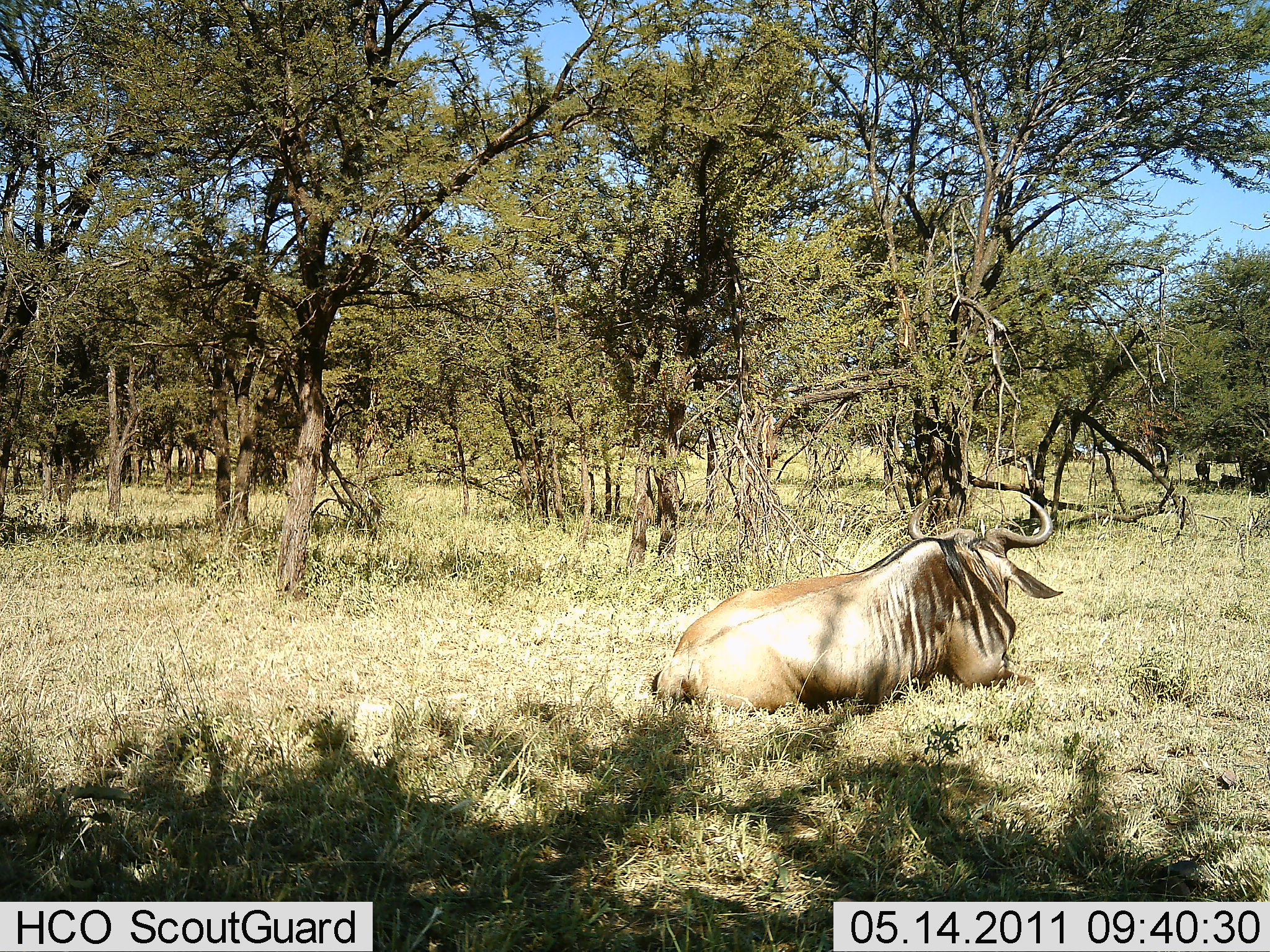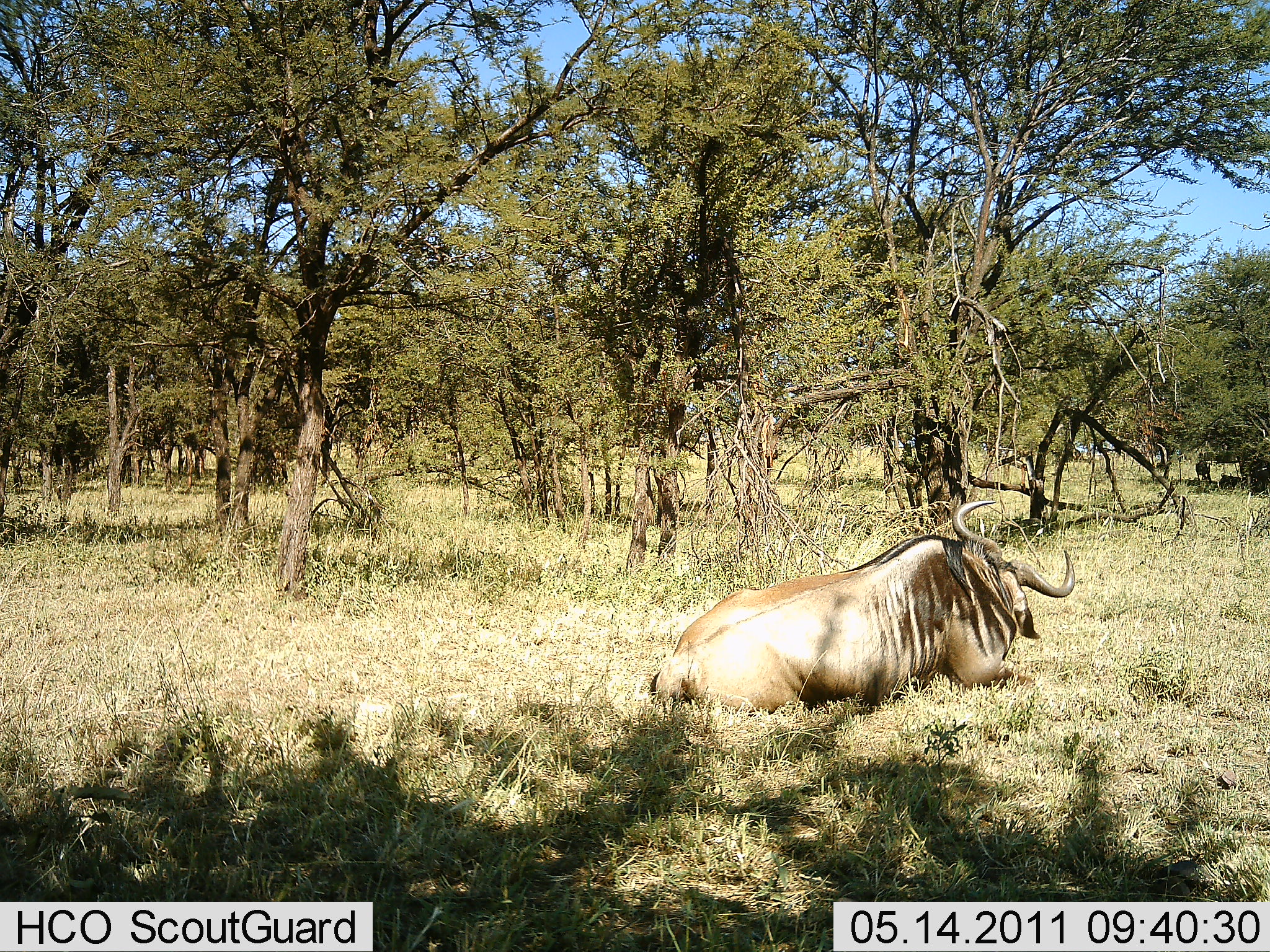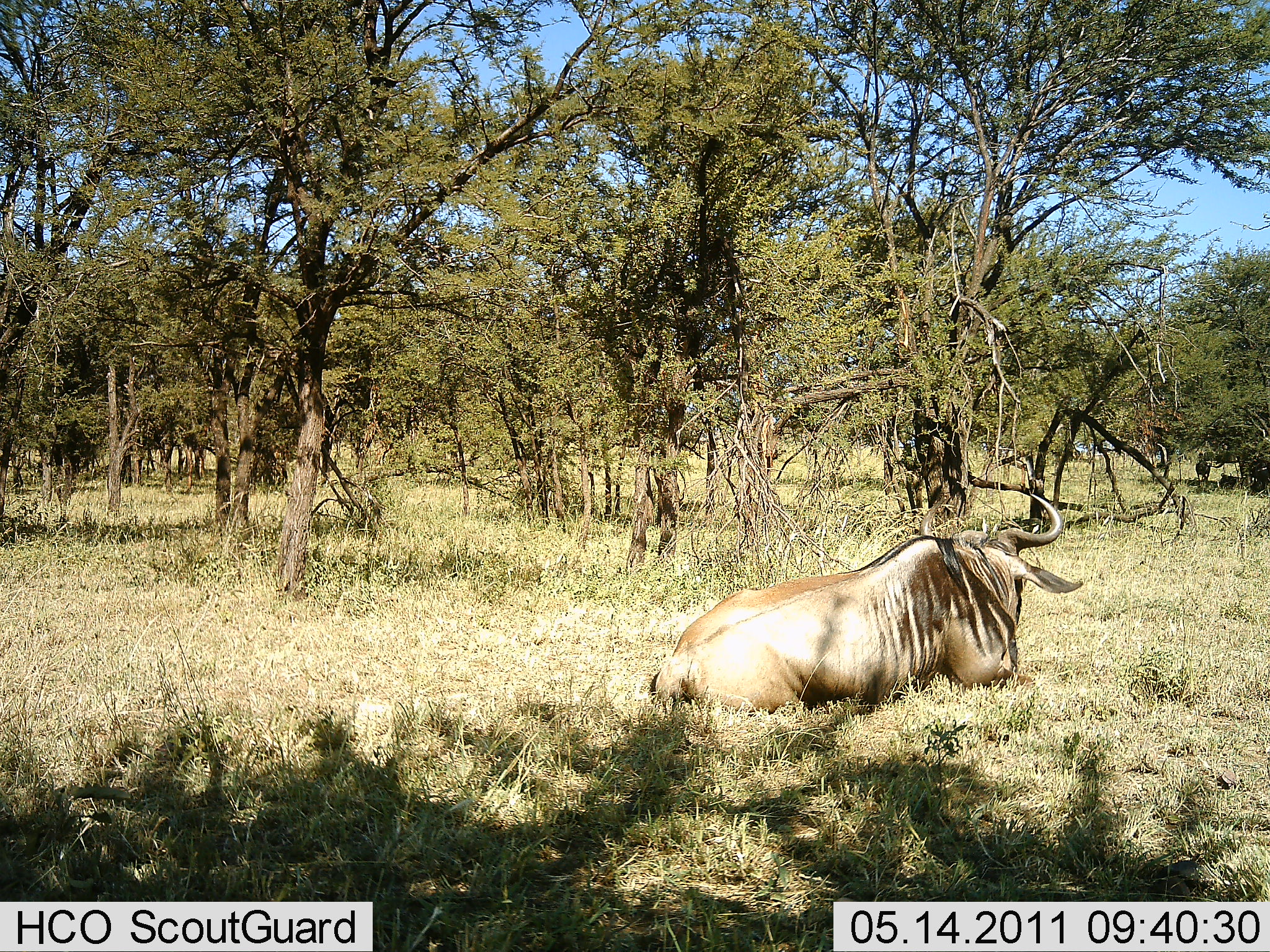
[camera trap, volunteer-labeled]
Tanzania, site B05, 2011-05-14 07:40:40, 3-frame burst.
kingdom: Animalia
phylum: Chordata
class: Mammalia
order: Artiodactyla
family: Bovidae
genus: Connochaetes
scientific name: Connochaetes taurinus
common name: blue wildebeest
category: wildebeest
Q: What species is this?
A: Wildebeest (blue wildebeest) (Connochaetes taurinus).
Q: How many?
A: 1.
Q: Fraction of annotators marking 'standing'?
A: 17%.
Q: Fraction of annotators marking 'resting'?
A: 100%.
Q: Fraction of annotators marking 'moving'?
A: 0%.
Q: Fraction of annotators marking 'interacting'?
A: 0%.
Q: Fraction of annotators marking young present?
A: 0%.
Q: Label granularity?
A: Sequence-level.